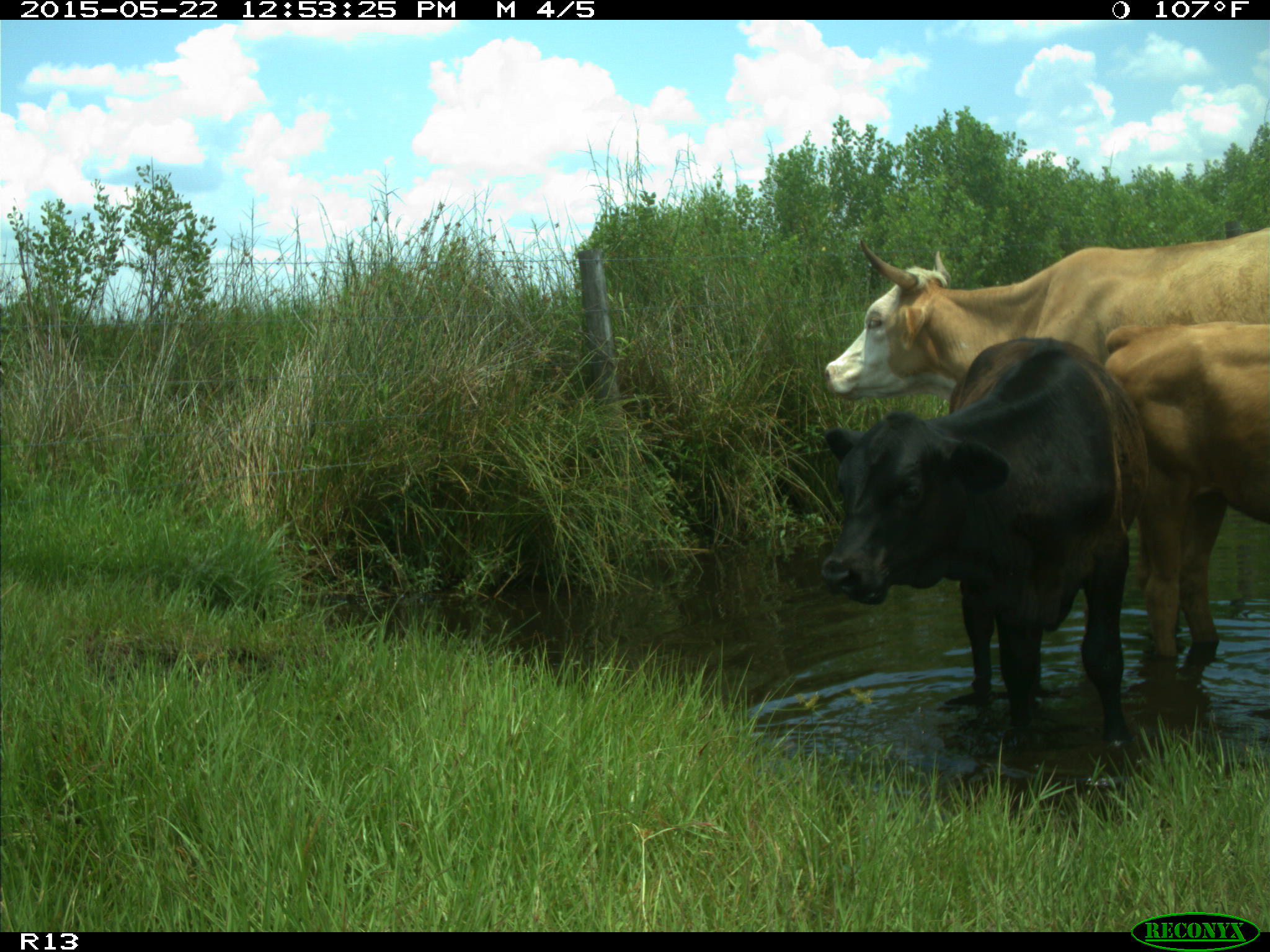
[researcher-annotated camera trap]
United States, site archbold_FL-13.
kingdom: Animalia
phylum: Chordata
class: Mammalia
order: Artiodactyla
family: Bovidae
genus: Bos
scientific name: Bos taurus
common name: domestic cow